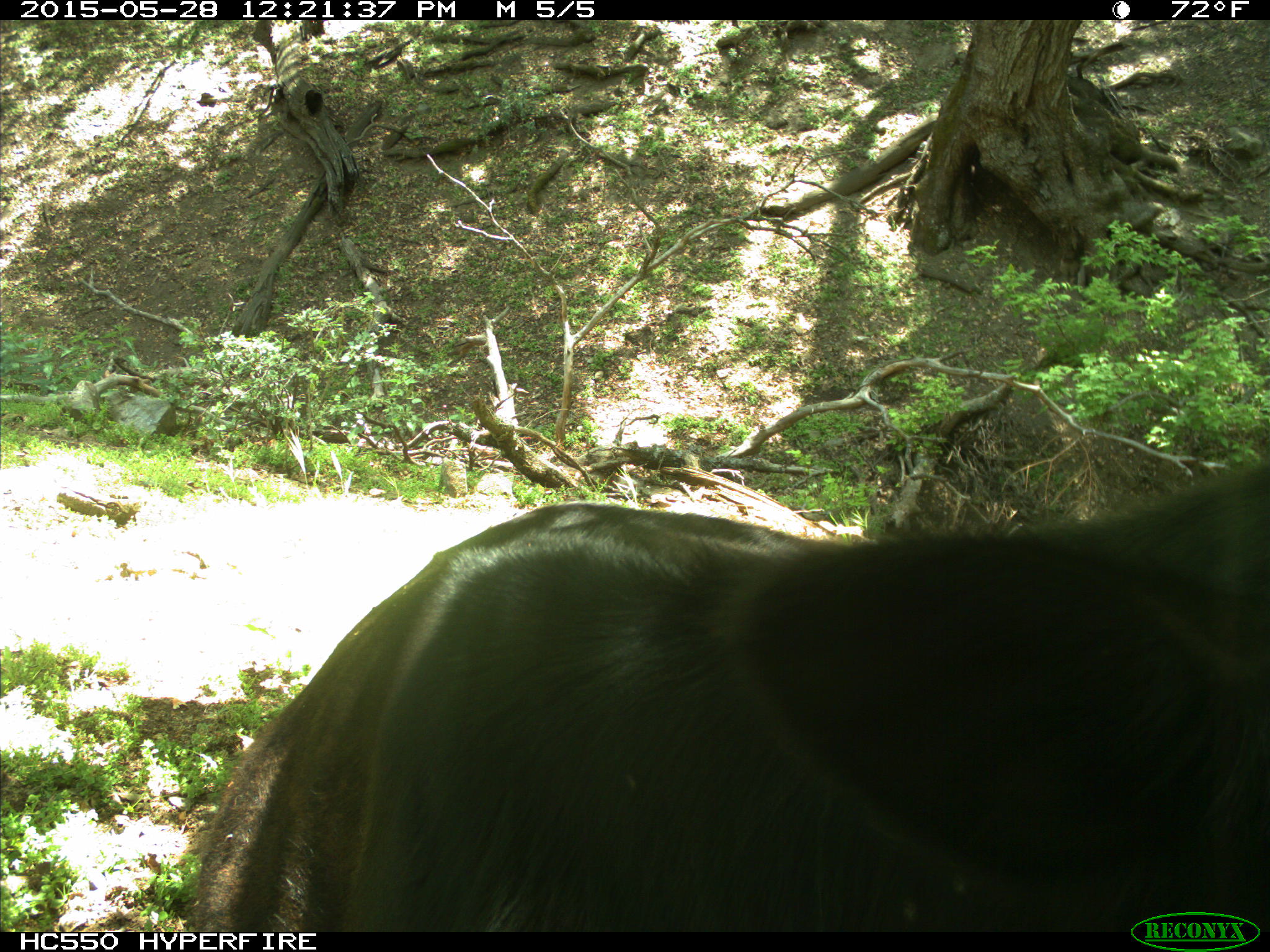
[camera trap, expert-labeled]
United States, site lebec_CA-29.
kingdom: Animalia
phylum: Chordata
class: Mammalia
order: Artiodactyla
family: Bovidae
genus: Bos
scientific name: Bos taurus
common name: domestic cow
Bos taurus (domestic cow).